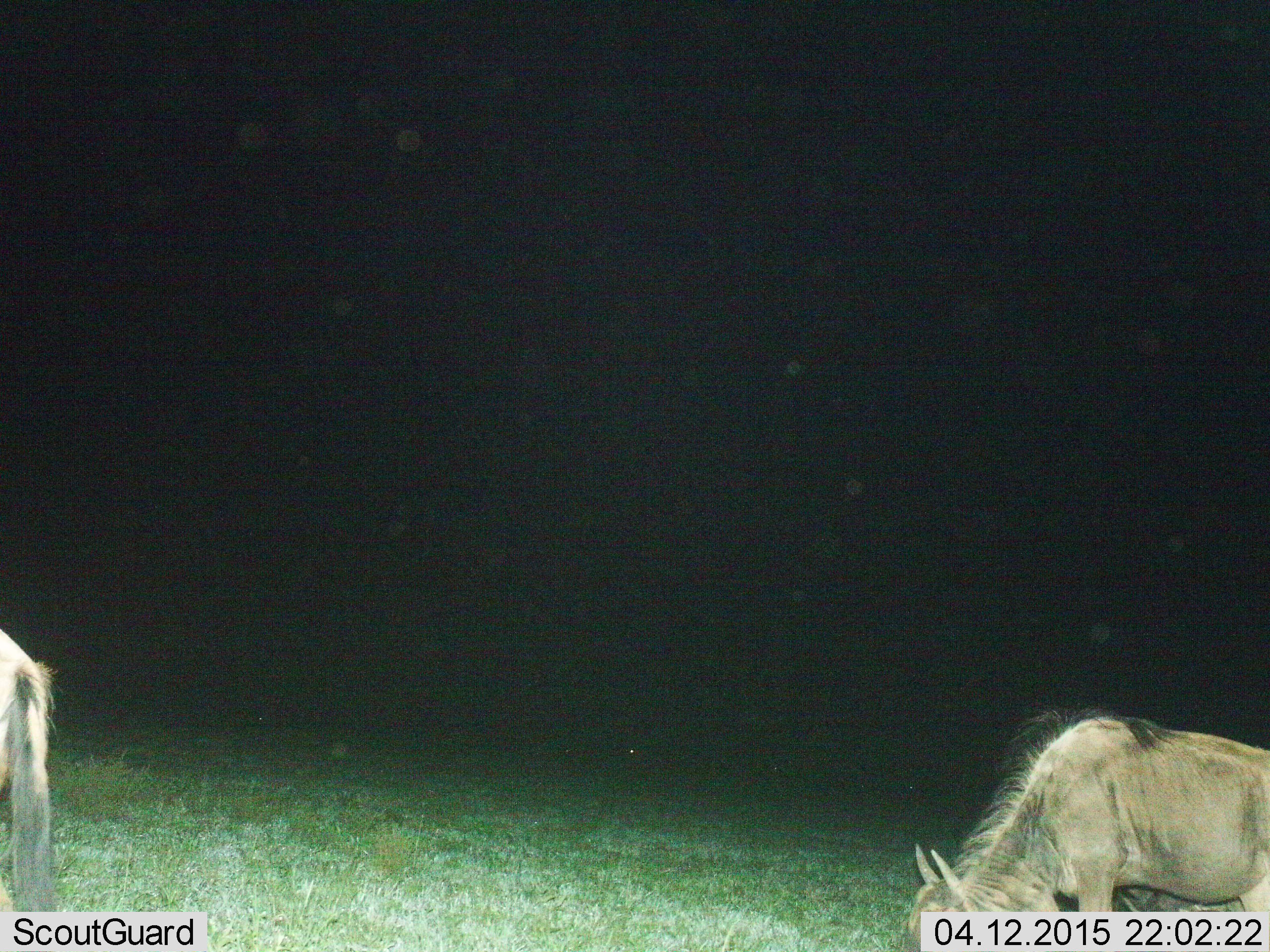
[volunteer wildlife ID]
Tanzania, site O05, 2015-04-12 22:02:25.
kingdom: Animalia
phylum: Chordata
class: Mammalia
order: Artiodactyla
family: Bovidae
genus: Connochaetes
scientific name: Connochaetes taurinus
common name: blue wildebeest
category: wildebeest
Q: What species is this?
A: Wildebeest (blue wildebeest) (Connochaetes taurinus).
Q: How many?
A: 2.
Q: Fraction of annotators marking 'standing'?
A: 30%.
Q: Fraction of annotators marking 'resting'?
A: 10%.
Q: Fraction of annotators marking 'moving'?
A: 0%.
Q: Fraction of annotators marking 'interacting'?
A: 0%.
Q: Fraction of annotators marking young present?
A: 20%.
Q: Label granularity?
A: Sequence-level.